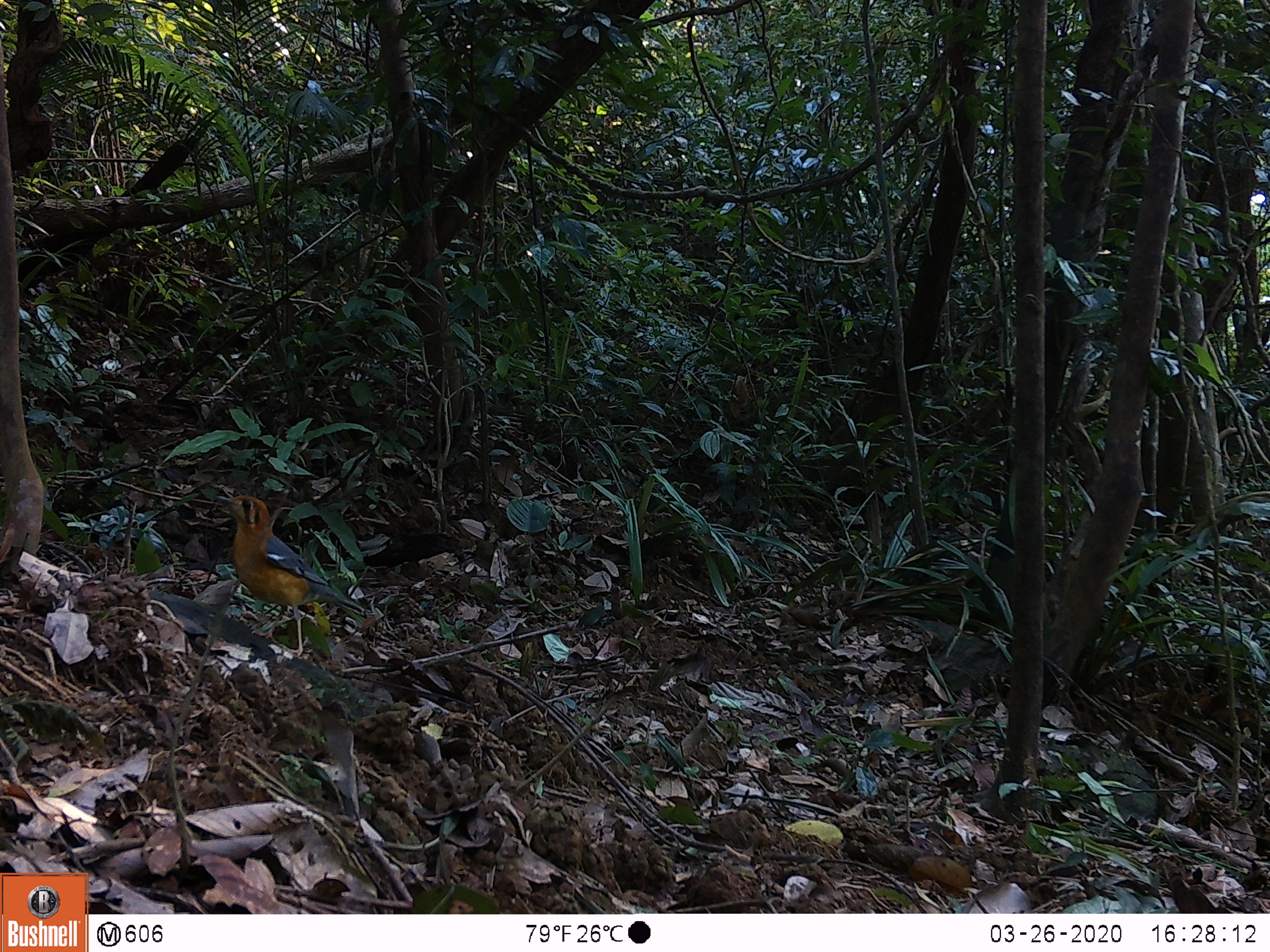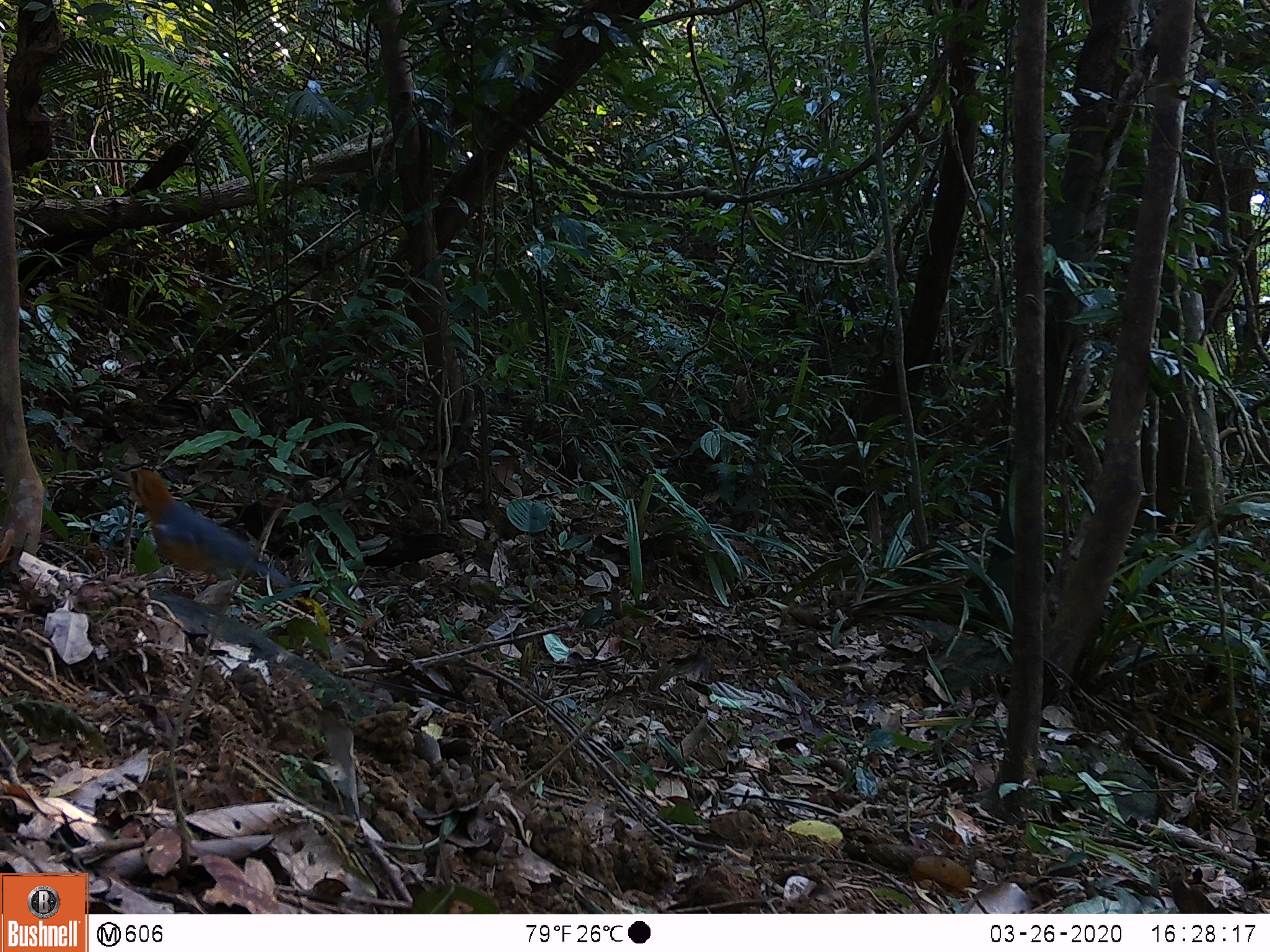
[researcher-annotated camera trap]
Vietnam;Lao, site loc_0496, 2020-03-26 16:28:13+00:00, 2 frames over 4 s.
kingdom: Animalia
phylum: Chordata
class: Aves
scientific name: Aves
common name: bird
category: unidentified bird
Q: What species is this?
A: Unidentified bird (bird) (Aves).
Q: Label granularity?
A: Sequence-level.